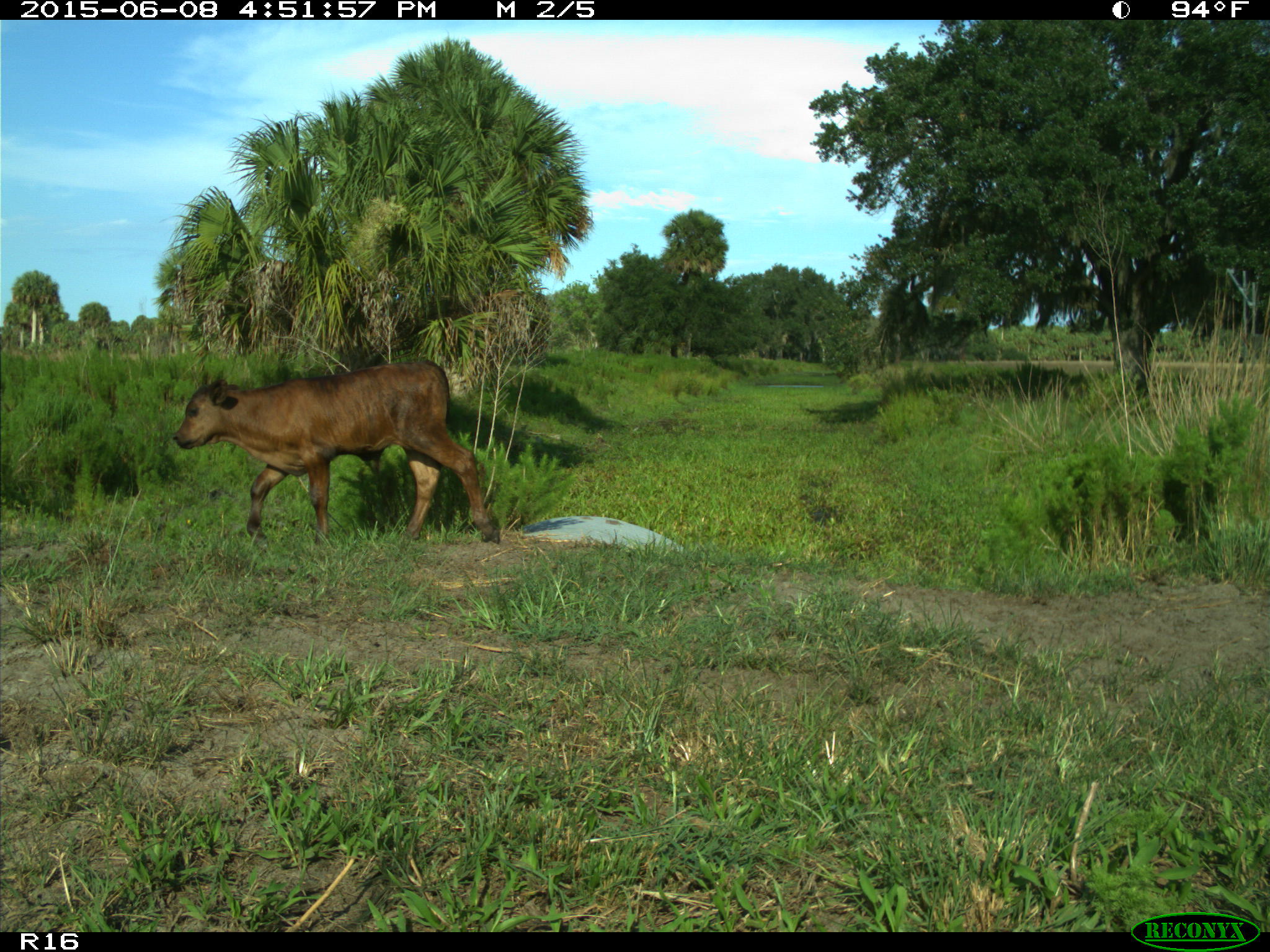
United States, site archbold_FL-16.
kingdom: Animalia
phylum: Chordata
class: Mammalia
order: Artiodactyla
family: Bovidae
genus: Bos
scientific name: Bos taurus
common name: domestic cow